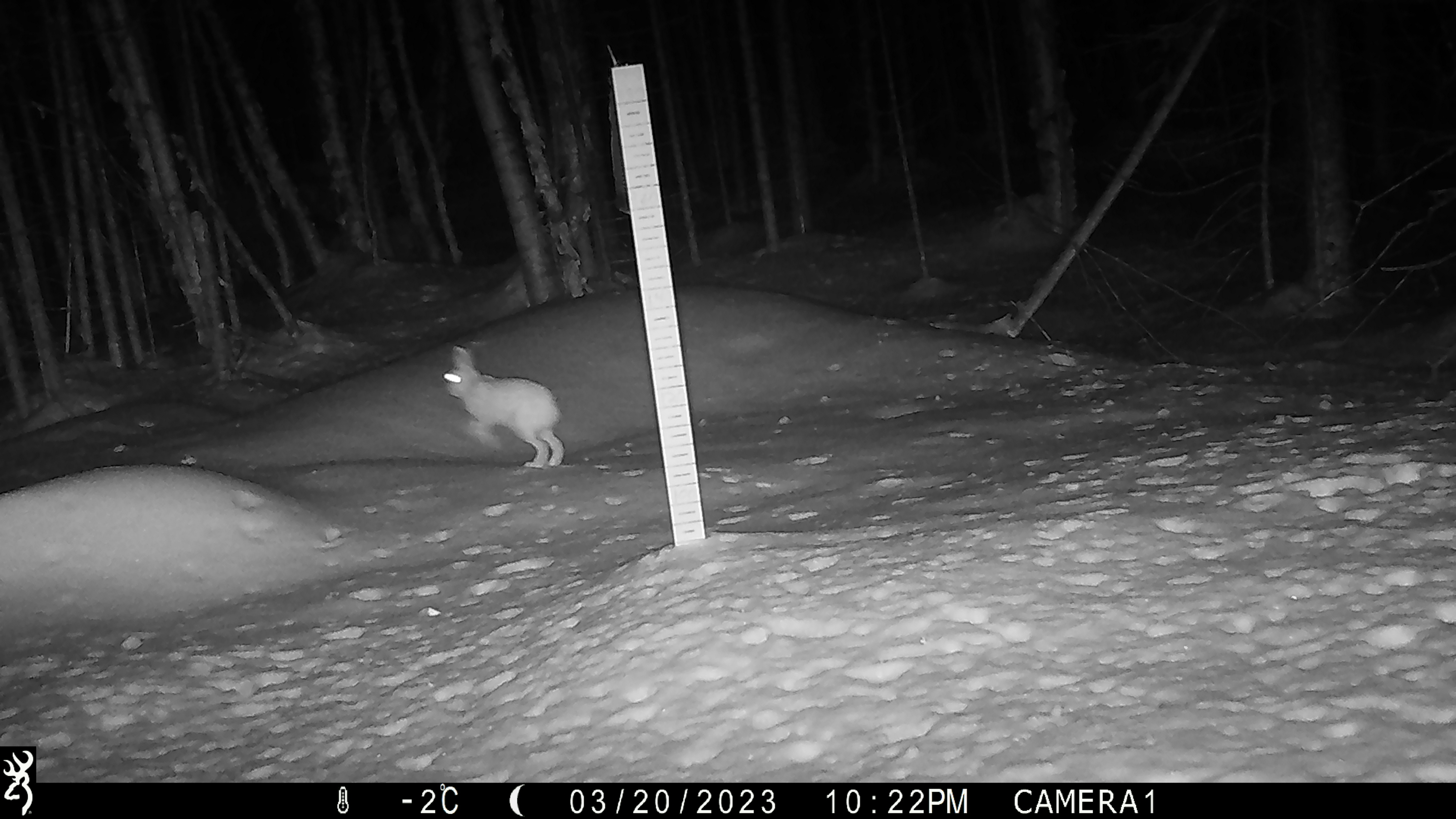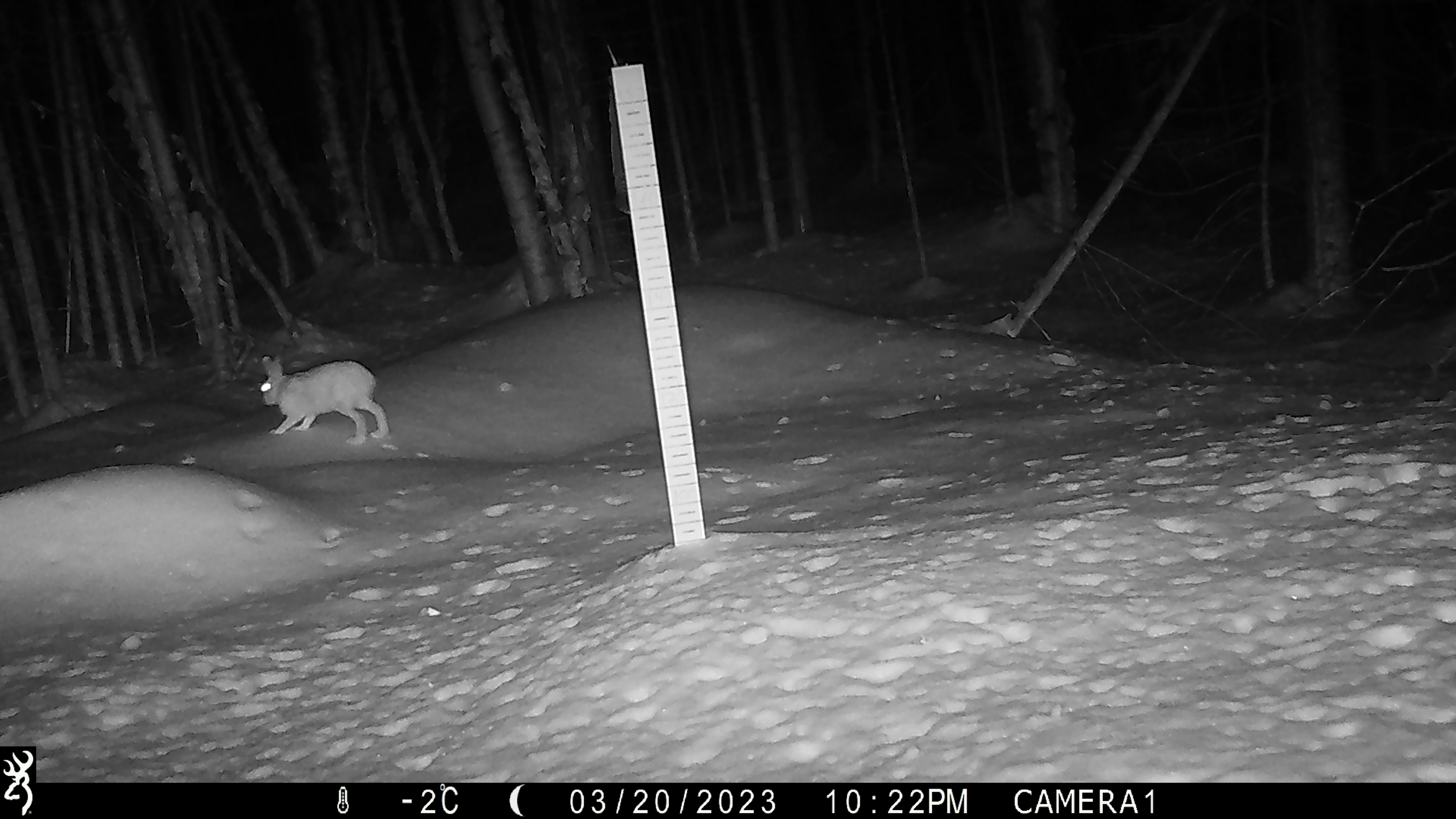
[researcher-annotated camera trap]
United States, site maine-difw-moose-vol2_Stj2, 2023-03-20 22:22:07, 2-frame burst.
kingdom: Animalia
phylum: Chordata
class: Mammalia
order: Lagomorpha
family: Leporidae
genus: Lepus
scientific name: Lepus americanus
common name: snowshoe hare